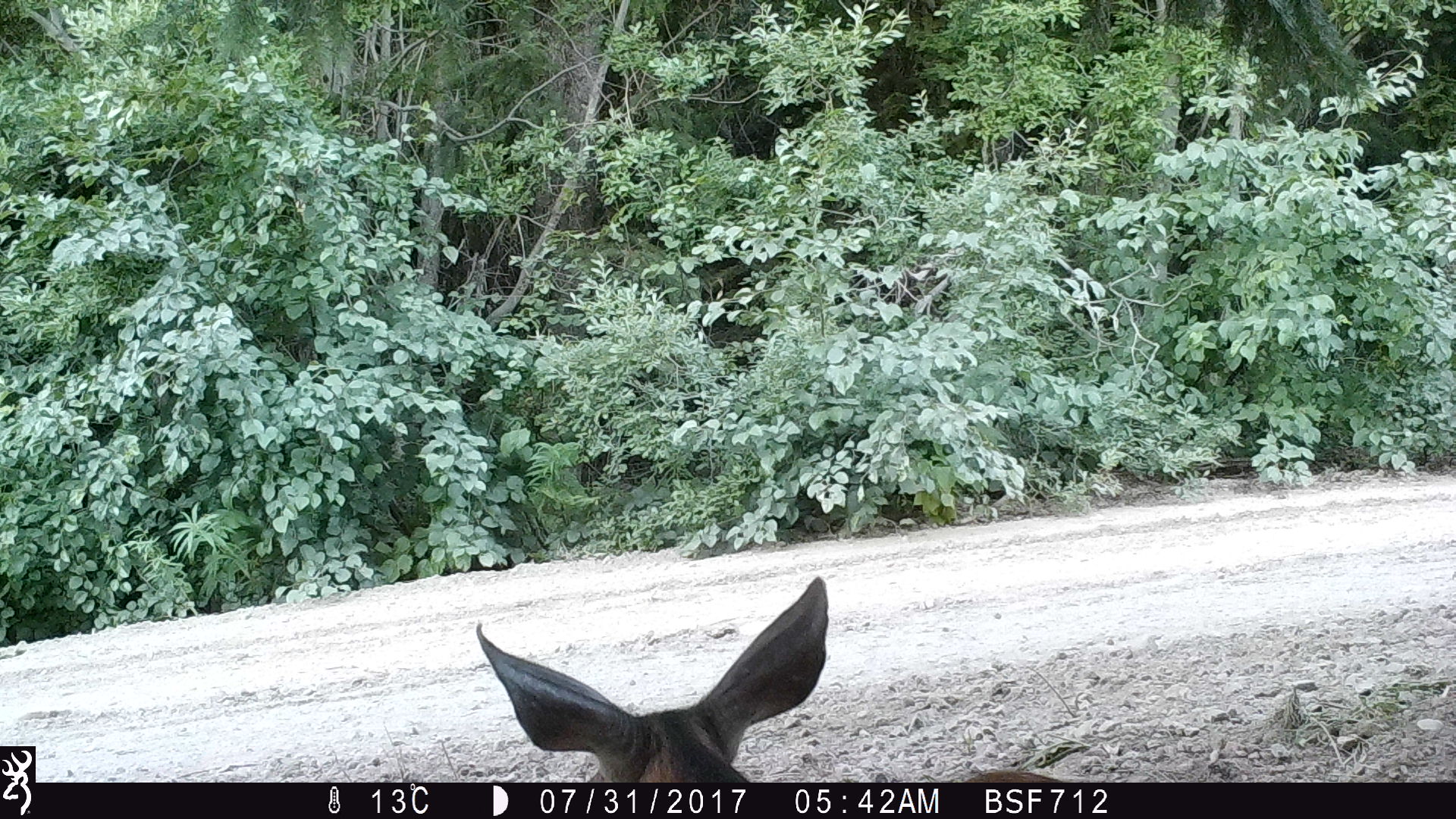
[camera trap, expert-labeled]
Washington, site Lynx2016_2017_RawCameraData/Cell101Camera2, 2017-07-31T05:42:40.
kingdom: Animalia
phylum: Chordata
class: Mammalia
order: Artiodactyla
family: Cervidae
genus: Odocoileus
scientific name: Odocoileus hemionus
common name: mule deer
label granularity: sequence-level